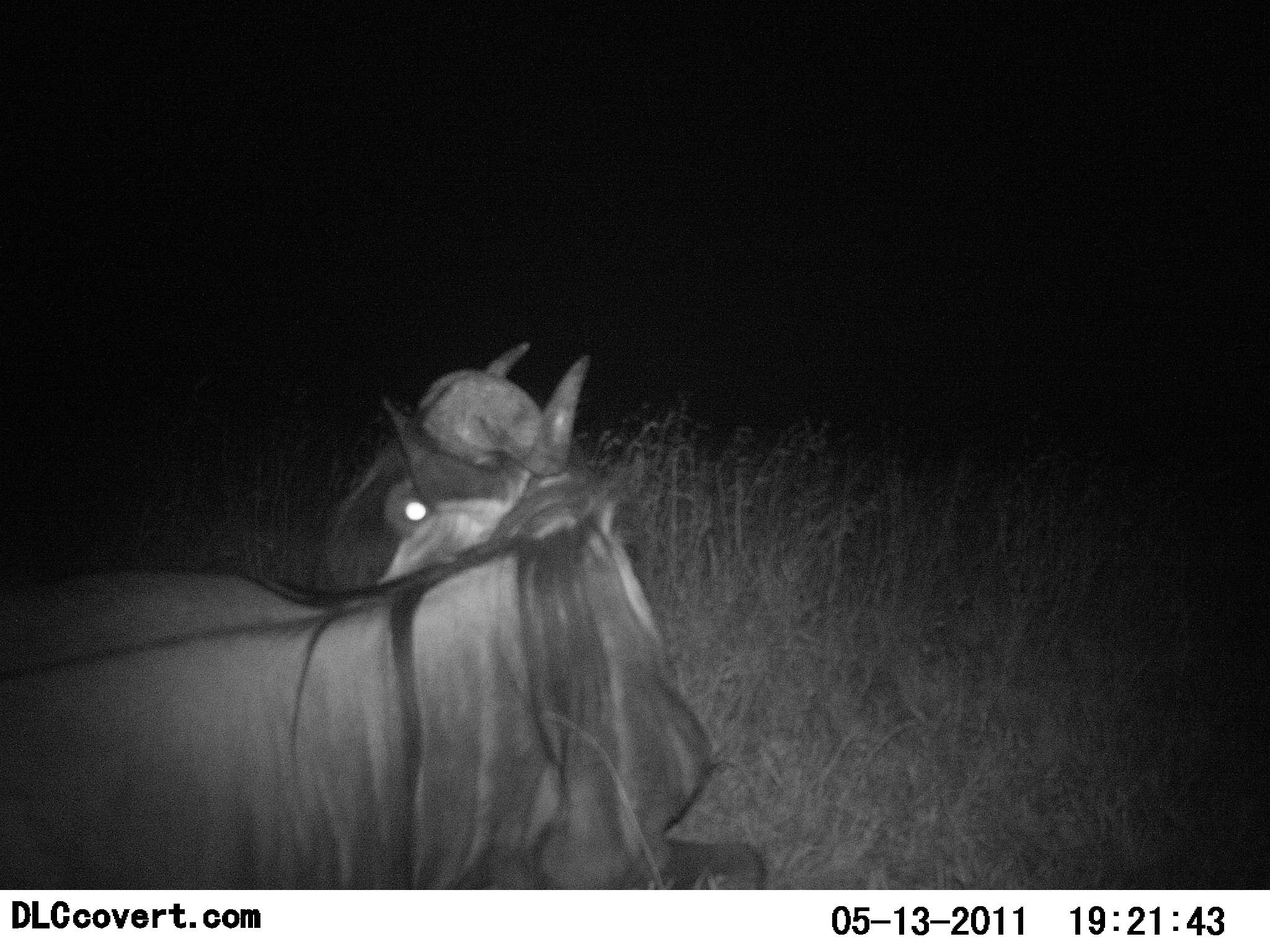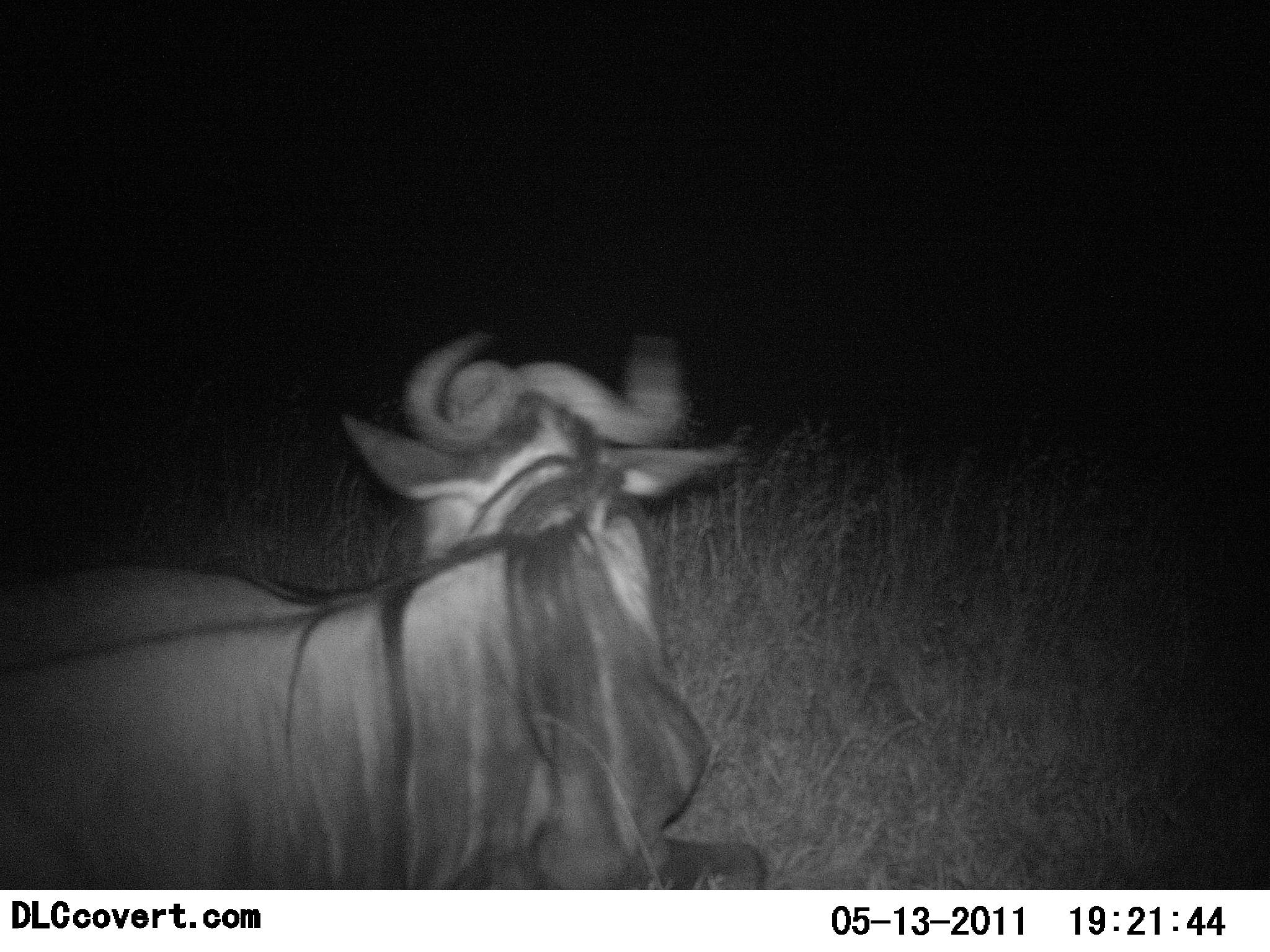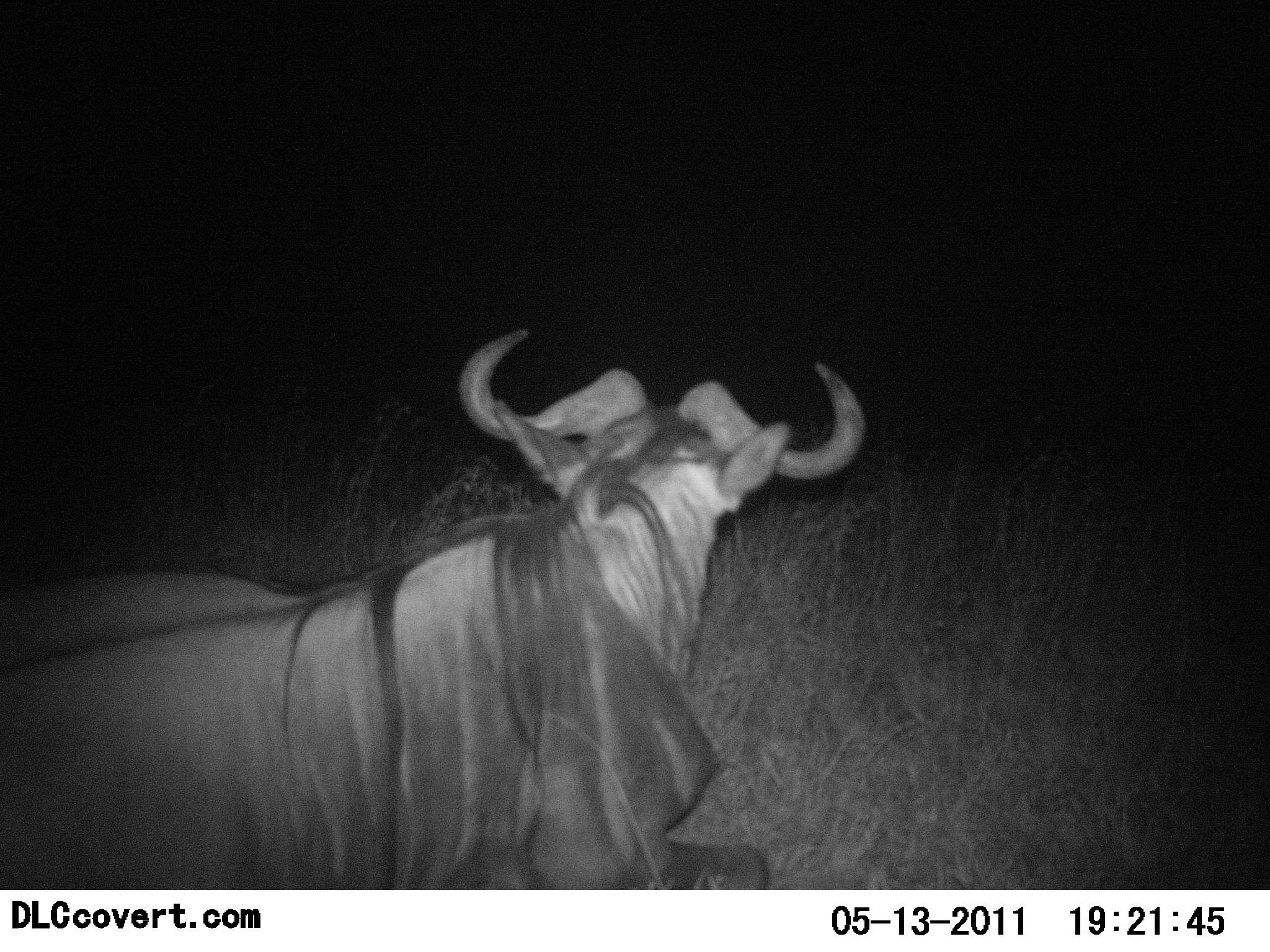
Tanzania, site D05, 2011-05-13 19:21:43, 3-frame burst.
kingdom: Animalia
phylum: Chordata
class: Mammalia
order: Artiodactyla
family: Bovidae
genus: Connochaetes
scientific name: Connochaetes taurinus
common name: blue wildebeest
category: wildebeest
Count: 1.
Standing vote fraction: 27%.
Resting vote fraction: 73%.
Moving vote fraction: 0%.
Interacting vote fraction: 0%.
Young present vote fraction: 0%.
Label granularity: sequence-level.